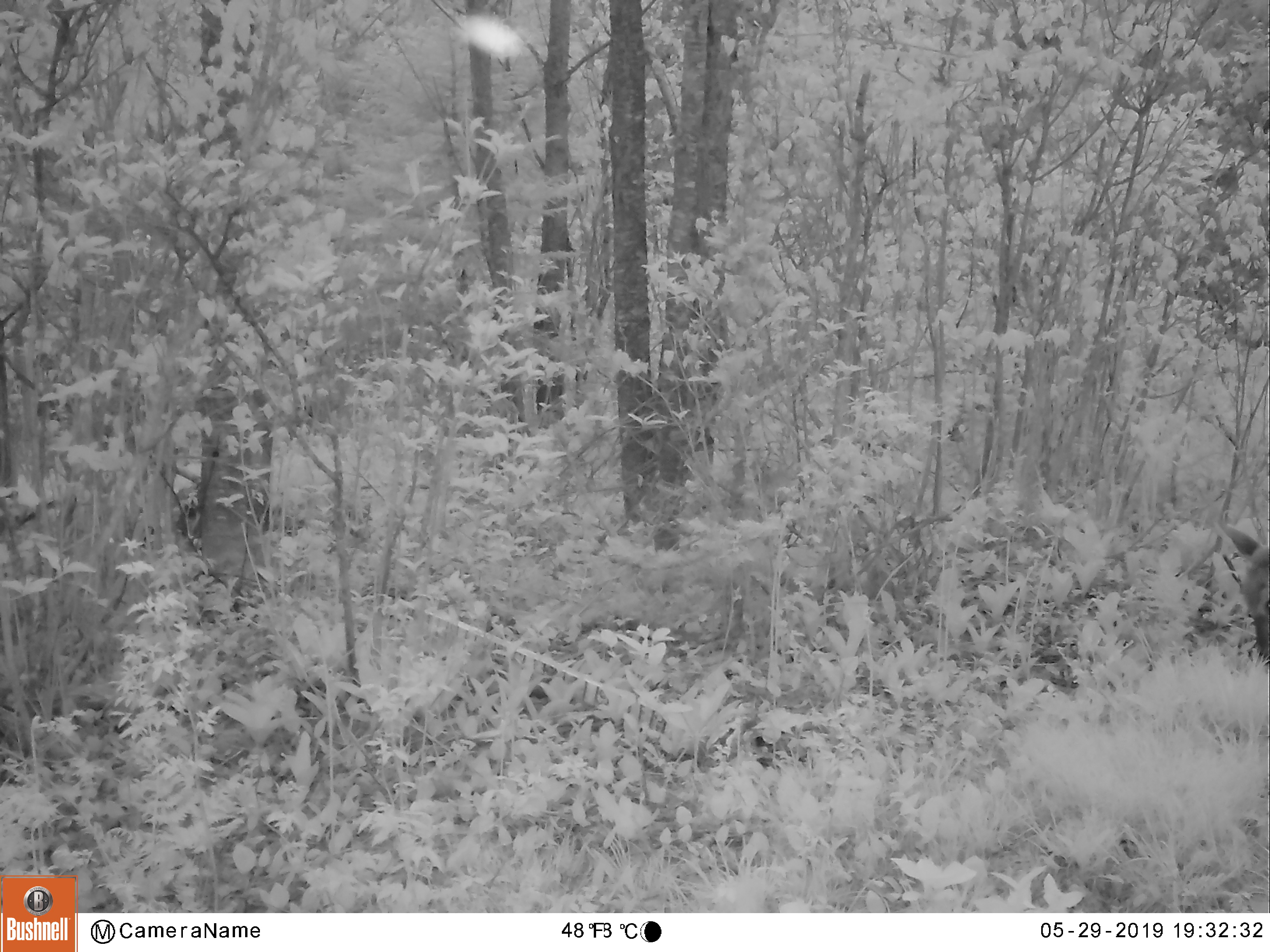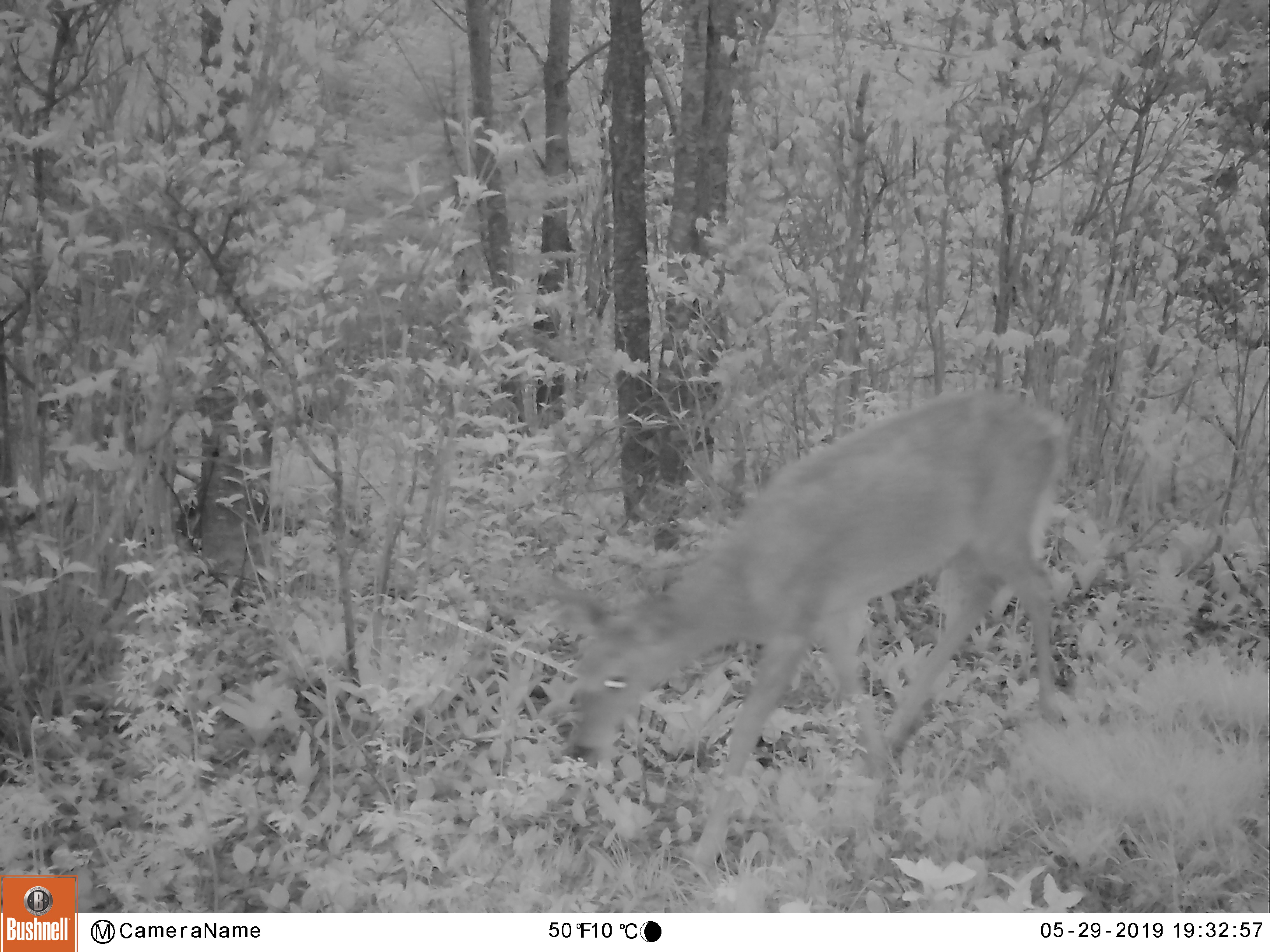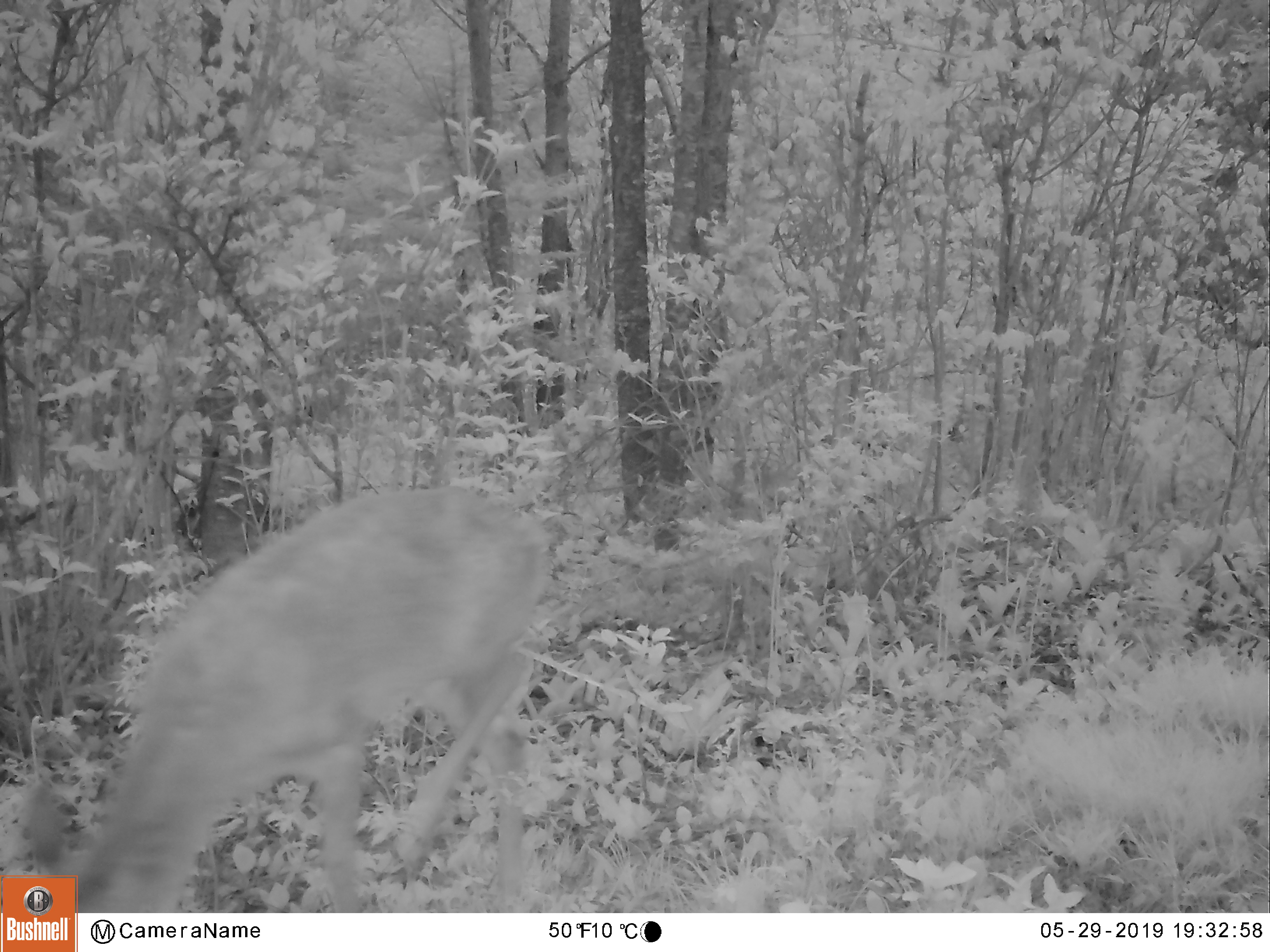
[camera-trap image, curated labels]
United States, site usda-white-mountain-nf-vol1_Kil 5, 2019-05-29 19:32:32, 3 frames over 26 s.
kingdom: Animalia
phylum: Chordata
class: Mammalia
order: Artiodactyla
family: Cervidae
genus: Odocoileus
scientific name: Odocoileus virginianus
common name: white-tailed deer